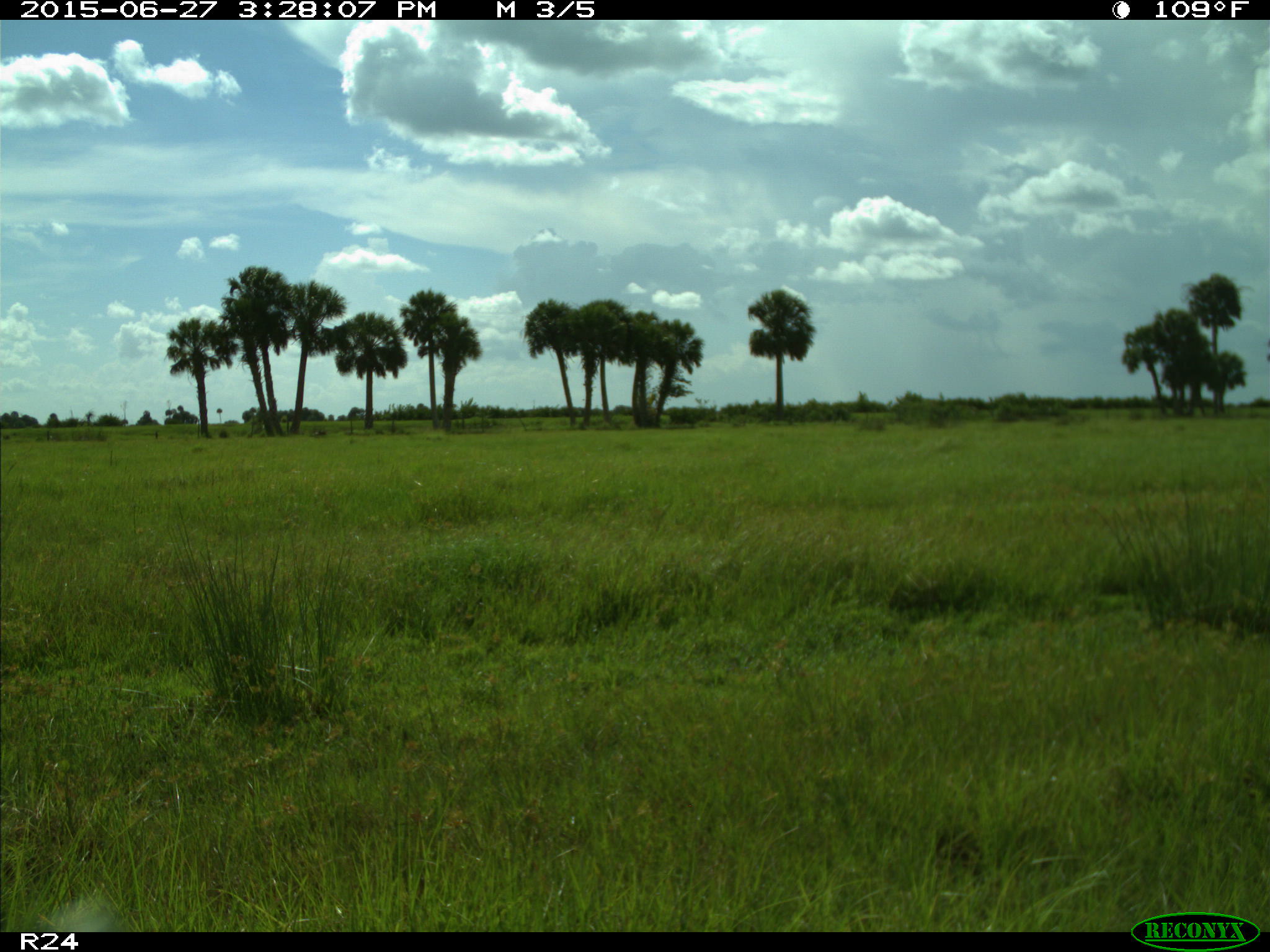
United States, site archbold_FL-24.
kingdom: Animalia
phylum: Chordata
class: Mammalia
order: Artiodactyla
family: Bovidae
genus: Bos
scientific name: Bos taurus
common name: domestic cow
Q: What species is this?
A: Bos taurus (domestic cow).